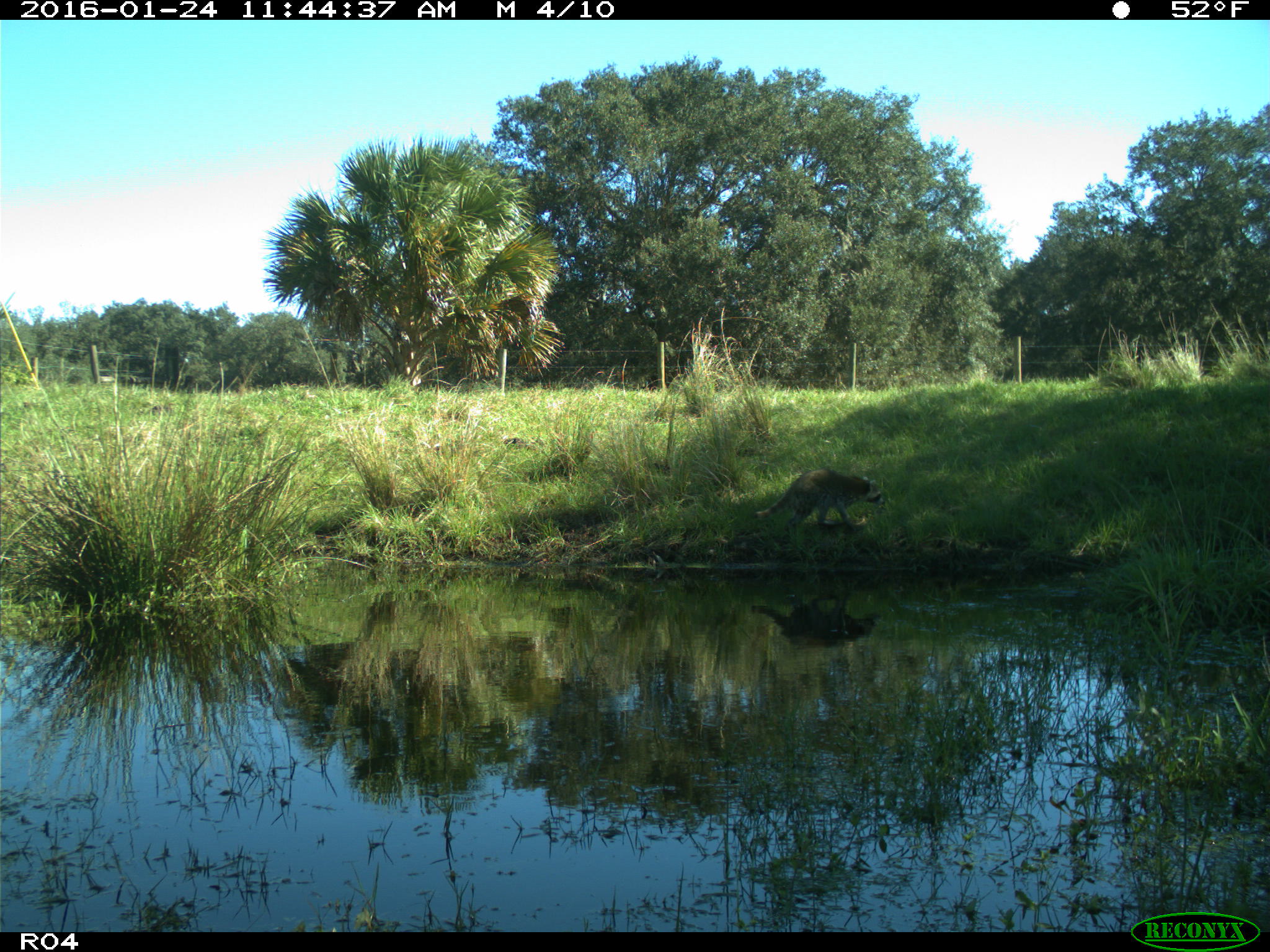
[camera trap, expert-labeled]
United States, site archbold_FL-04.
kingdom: Animalia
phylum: Chordata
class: Mammalia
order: Carnivora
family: Procyonidae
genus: Procyon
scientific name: Procyon lotor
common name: common raccoon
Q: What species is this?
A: Procyon lotor (common raccoon).